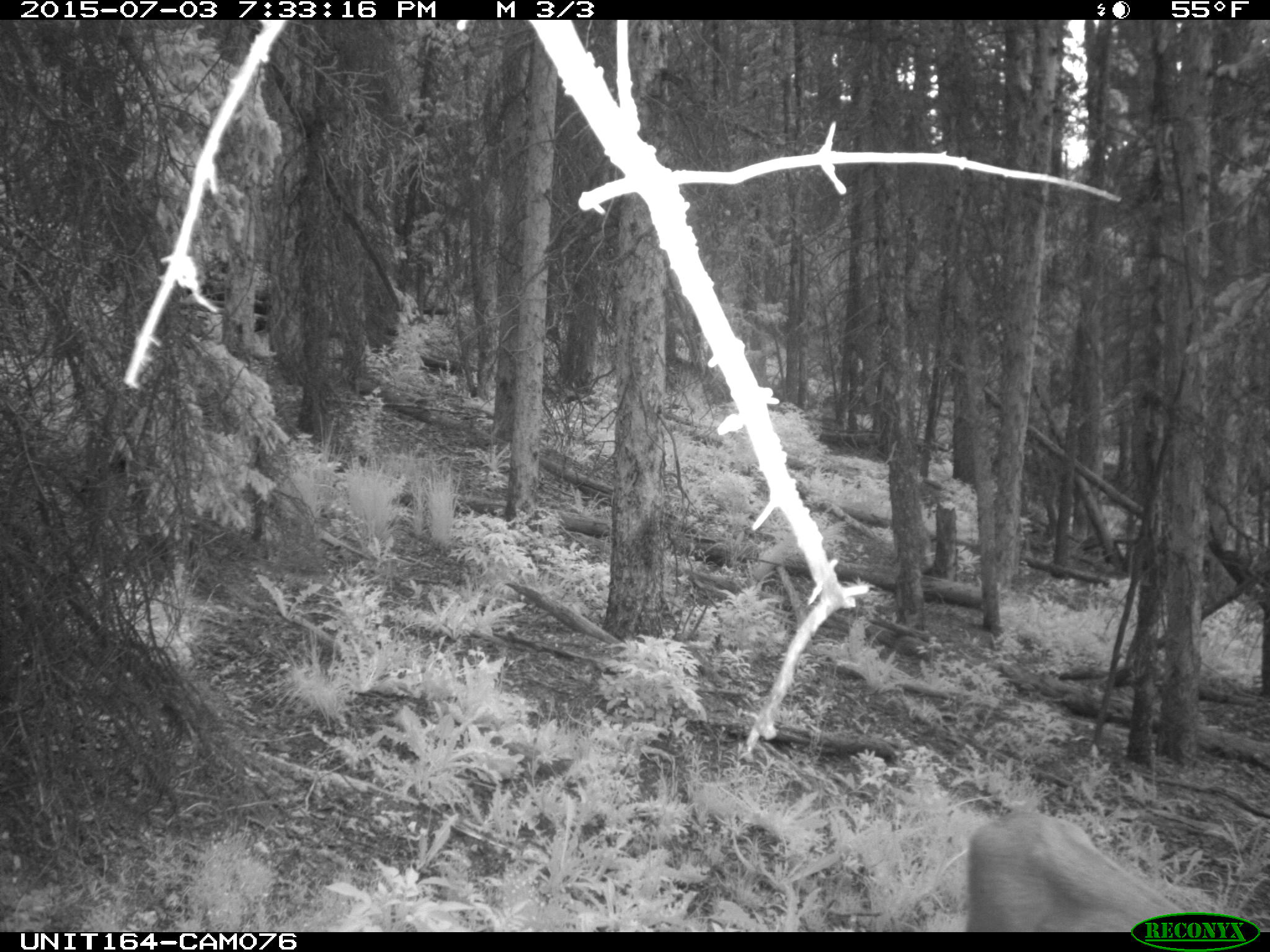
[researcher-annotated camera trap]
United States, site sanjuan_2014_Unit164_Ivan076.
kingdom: Animalia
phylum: Chordata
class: Mammalia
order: Artiodactyla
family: Cervidae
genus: Odocoileus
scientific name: Odocoileus hemionus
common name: mule deer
Odocoileus hemionus (mule deer).